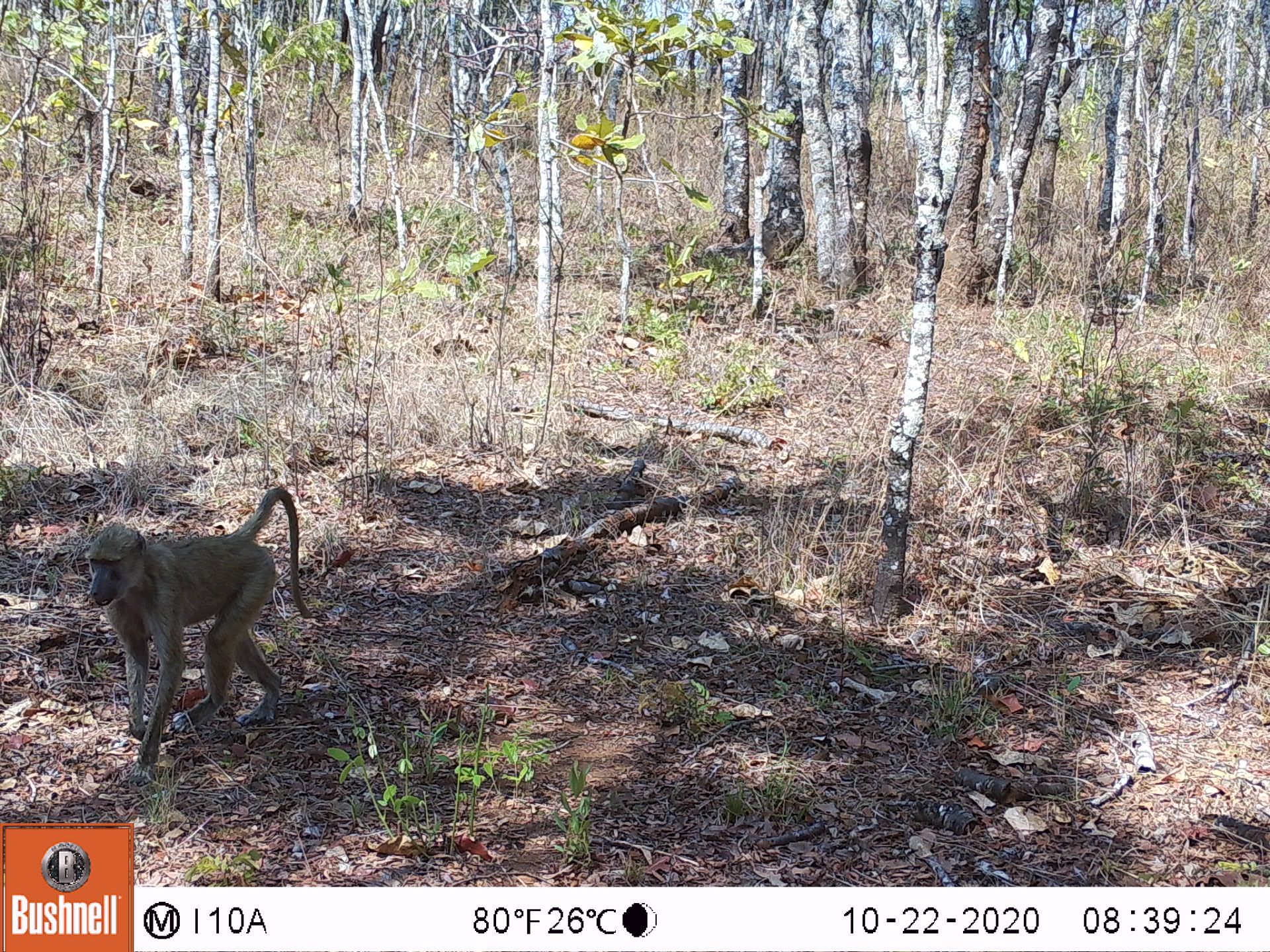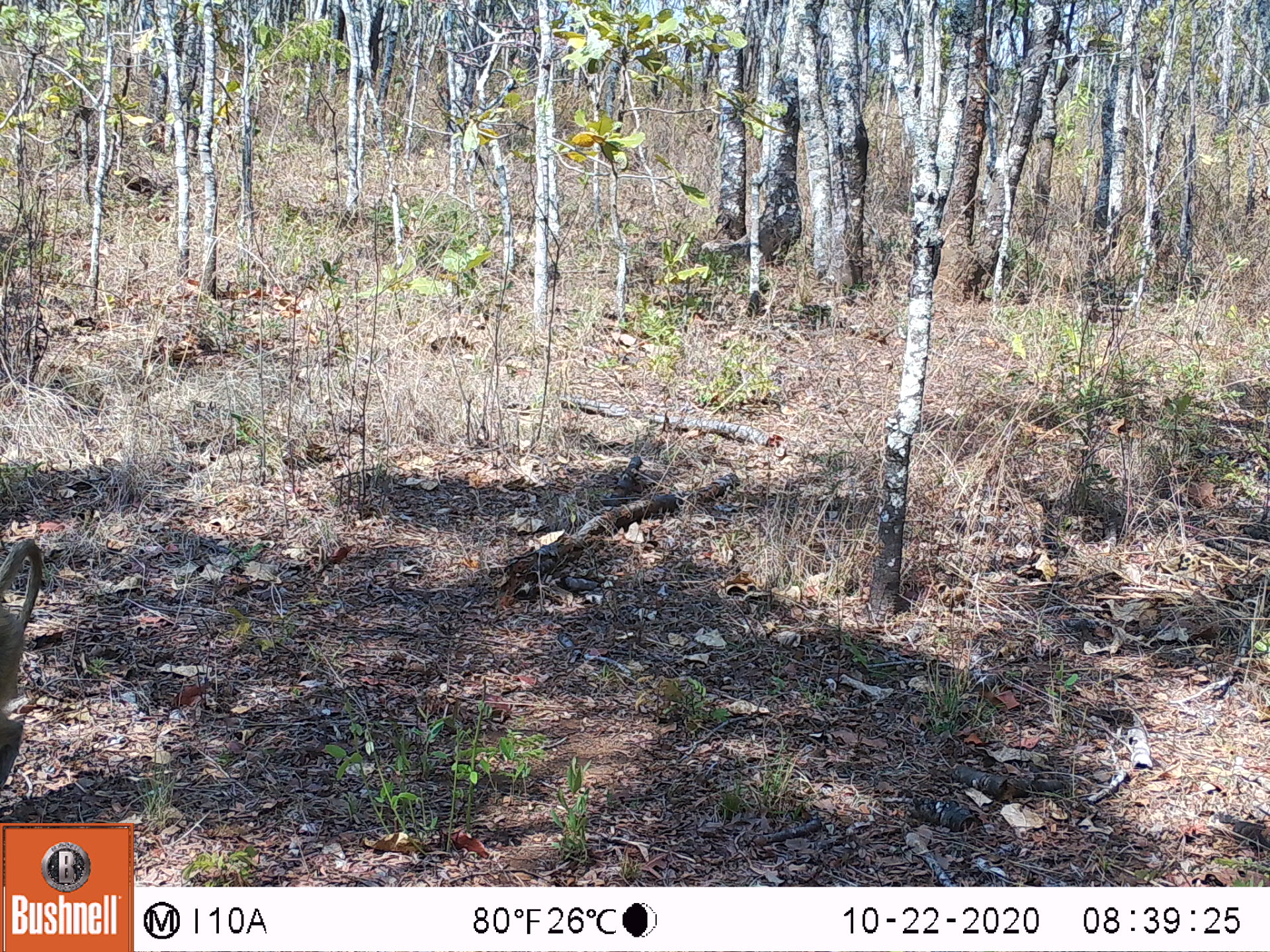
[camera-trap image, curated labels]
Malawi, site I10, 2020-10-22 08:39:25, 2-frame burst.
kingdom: Animalia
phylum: Chordata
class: Mammalia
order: Primates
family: Cercopithecidae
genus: Papio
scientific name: Papio cynocephalus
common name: yellow baboon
Yellow baboon (Papio cynocephalus), count 1.